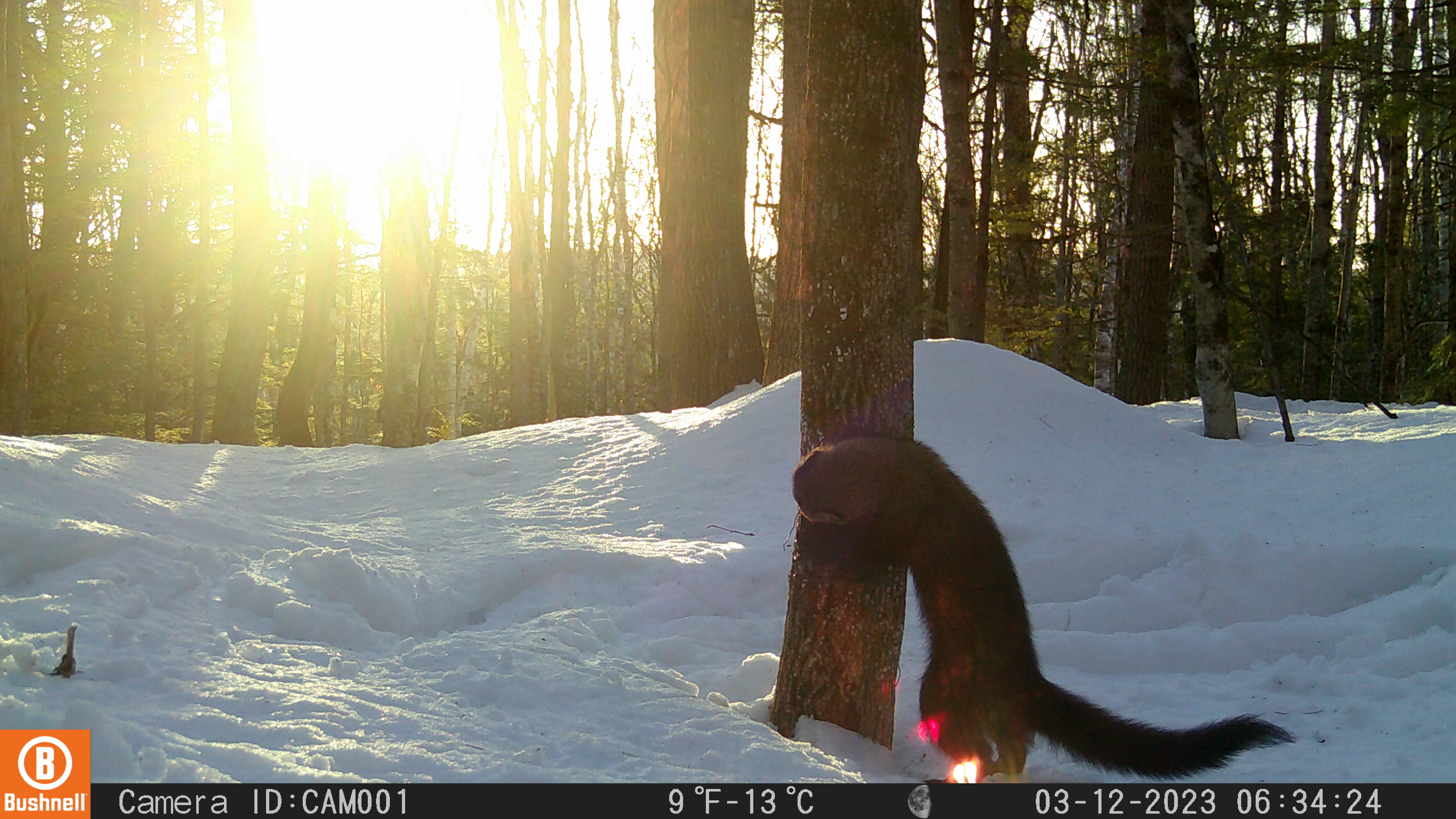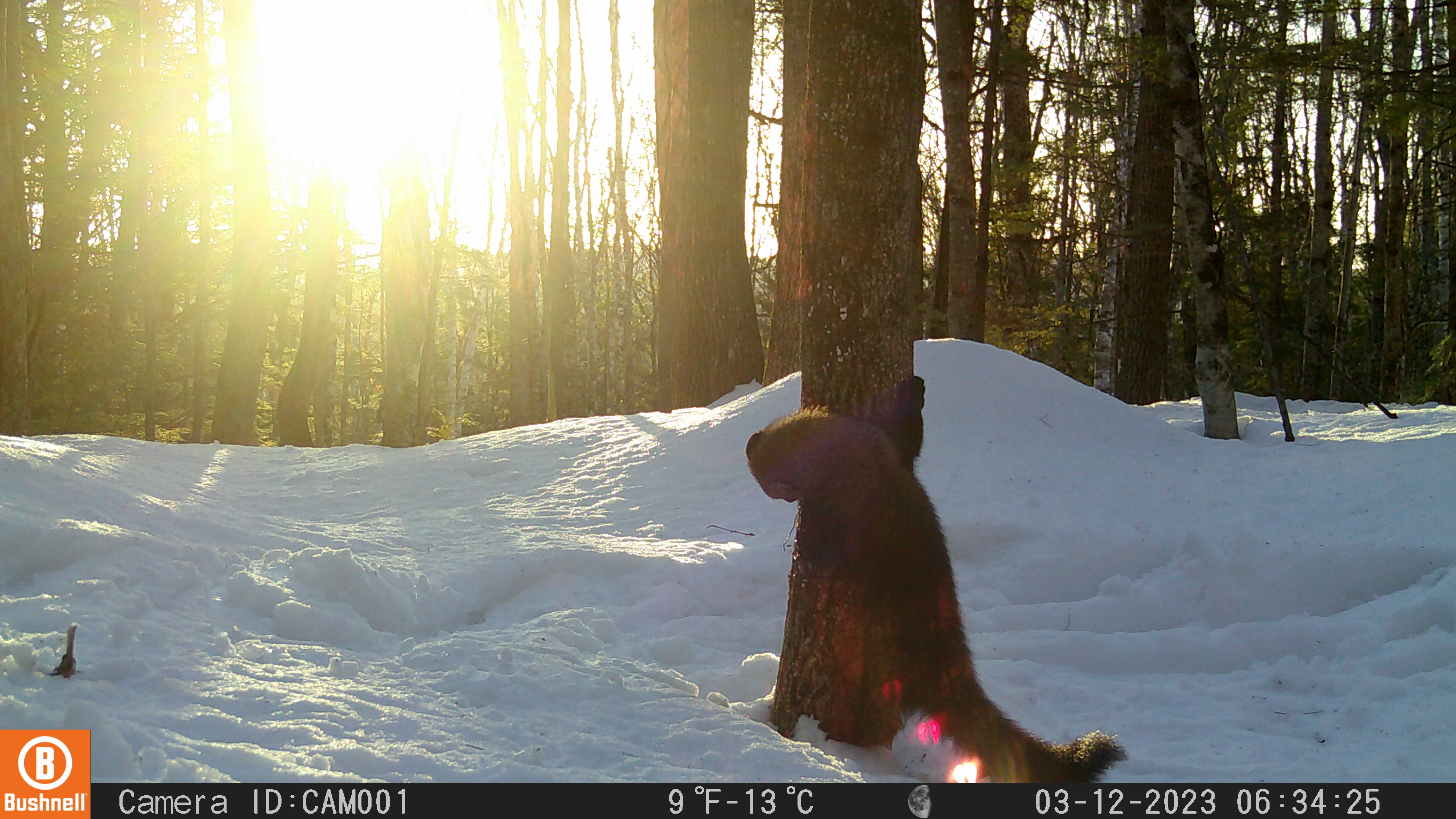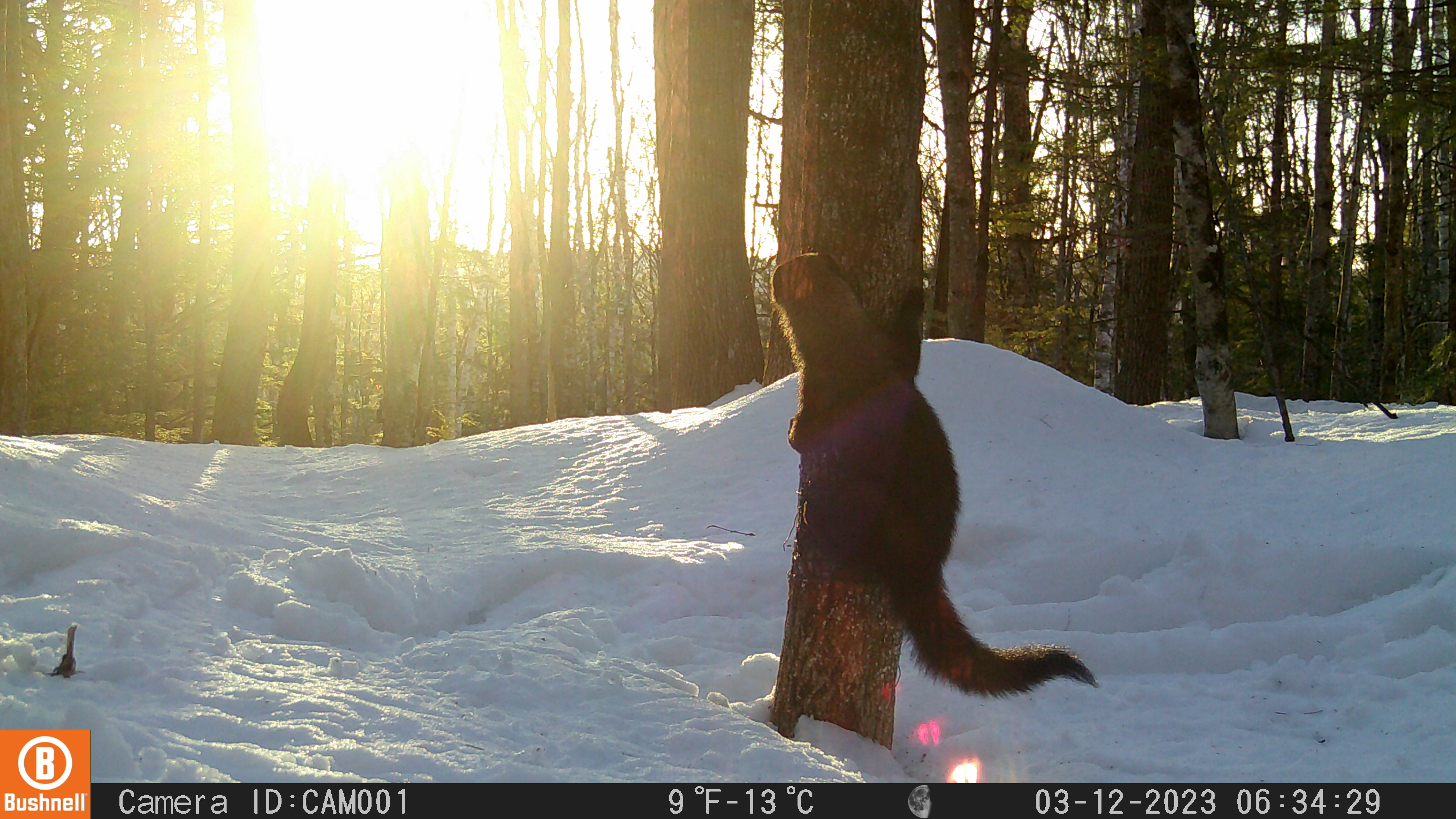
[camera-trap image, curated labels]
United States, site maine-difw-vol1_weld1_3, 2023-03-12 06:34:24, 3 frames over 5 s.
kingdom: Animalia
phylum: Chordata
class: Mammalia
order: Carnivora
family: Mustelidae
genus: Pekania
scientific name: Pekania pennanti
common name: fisher